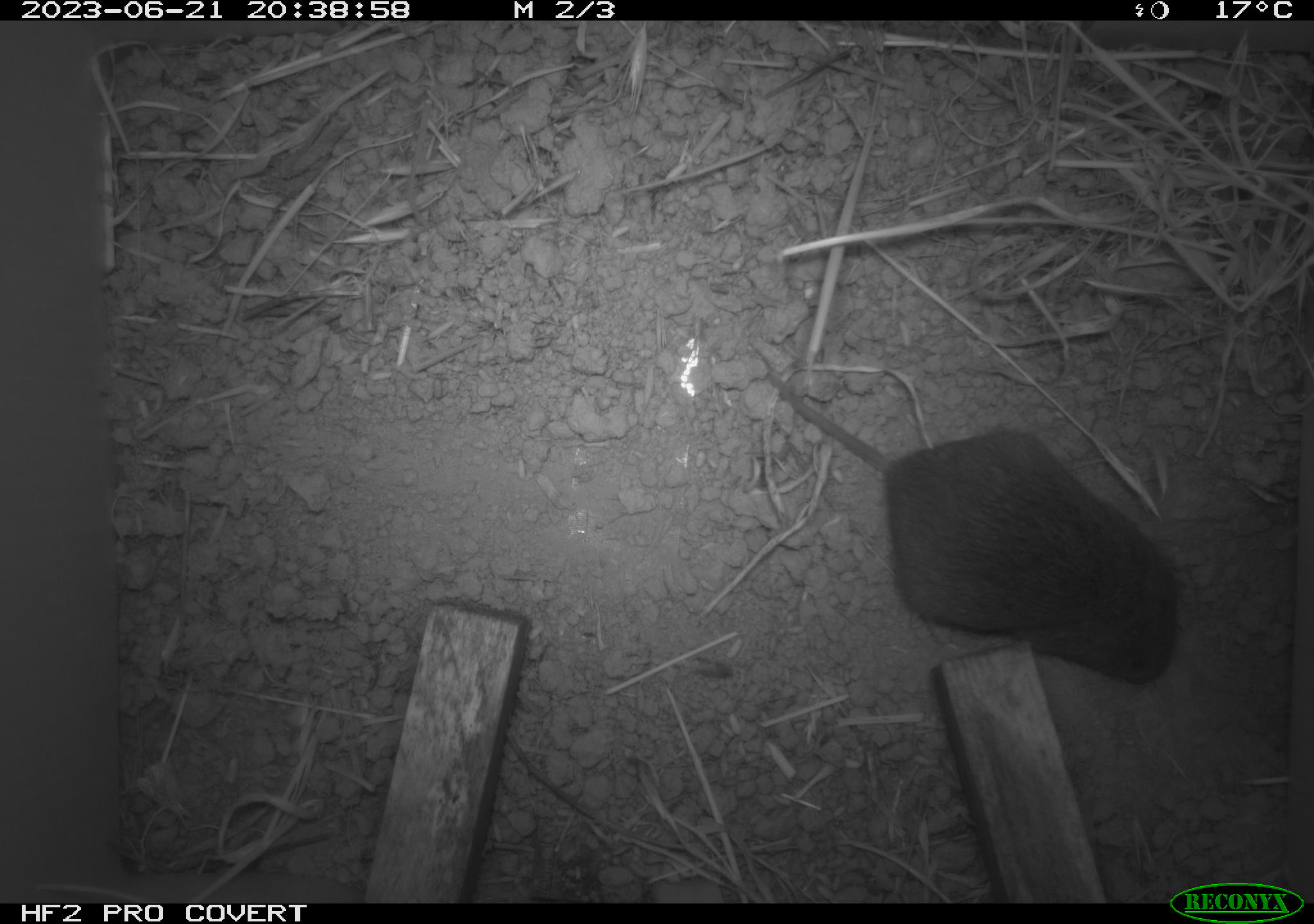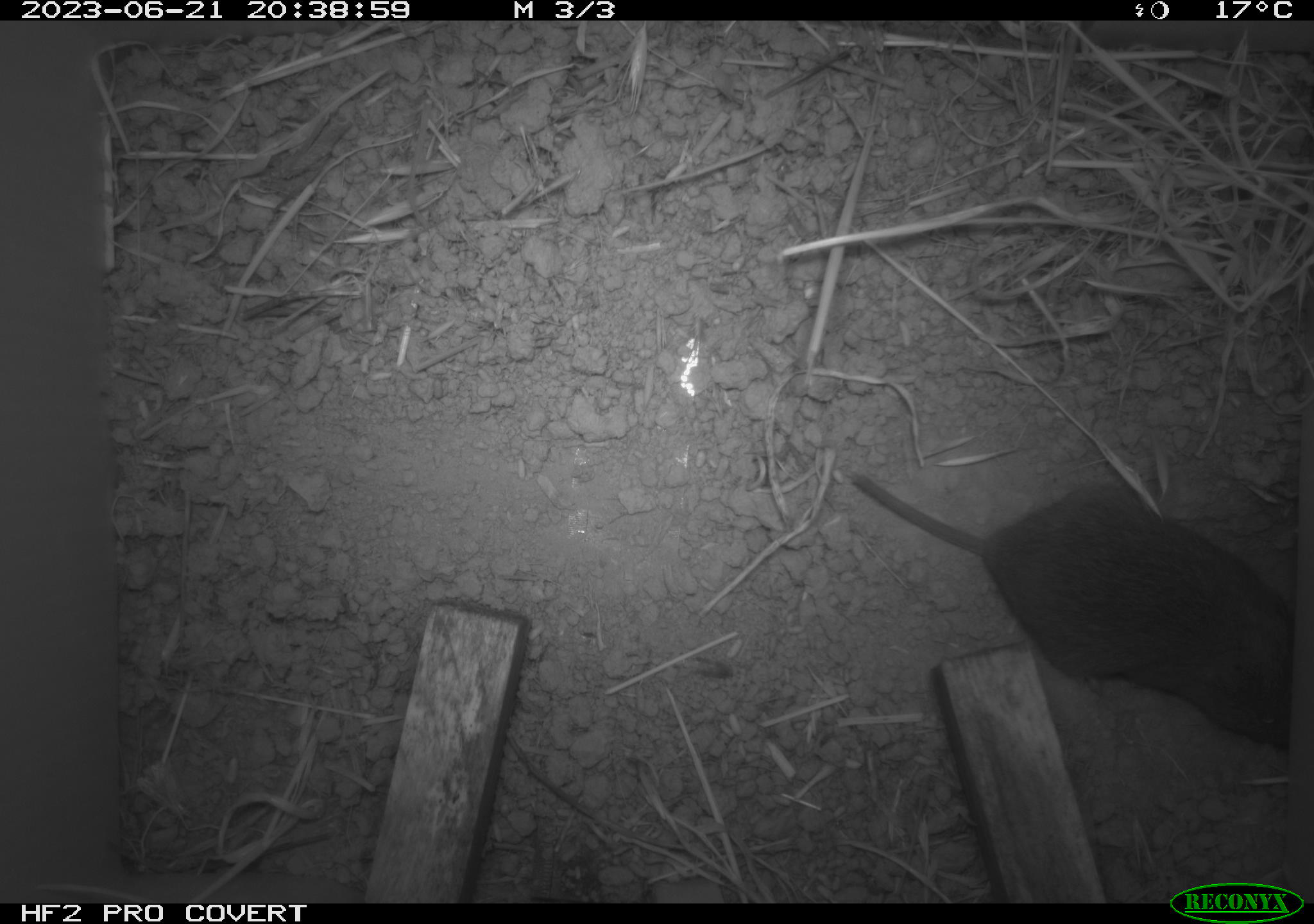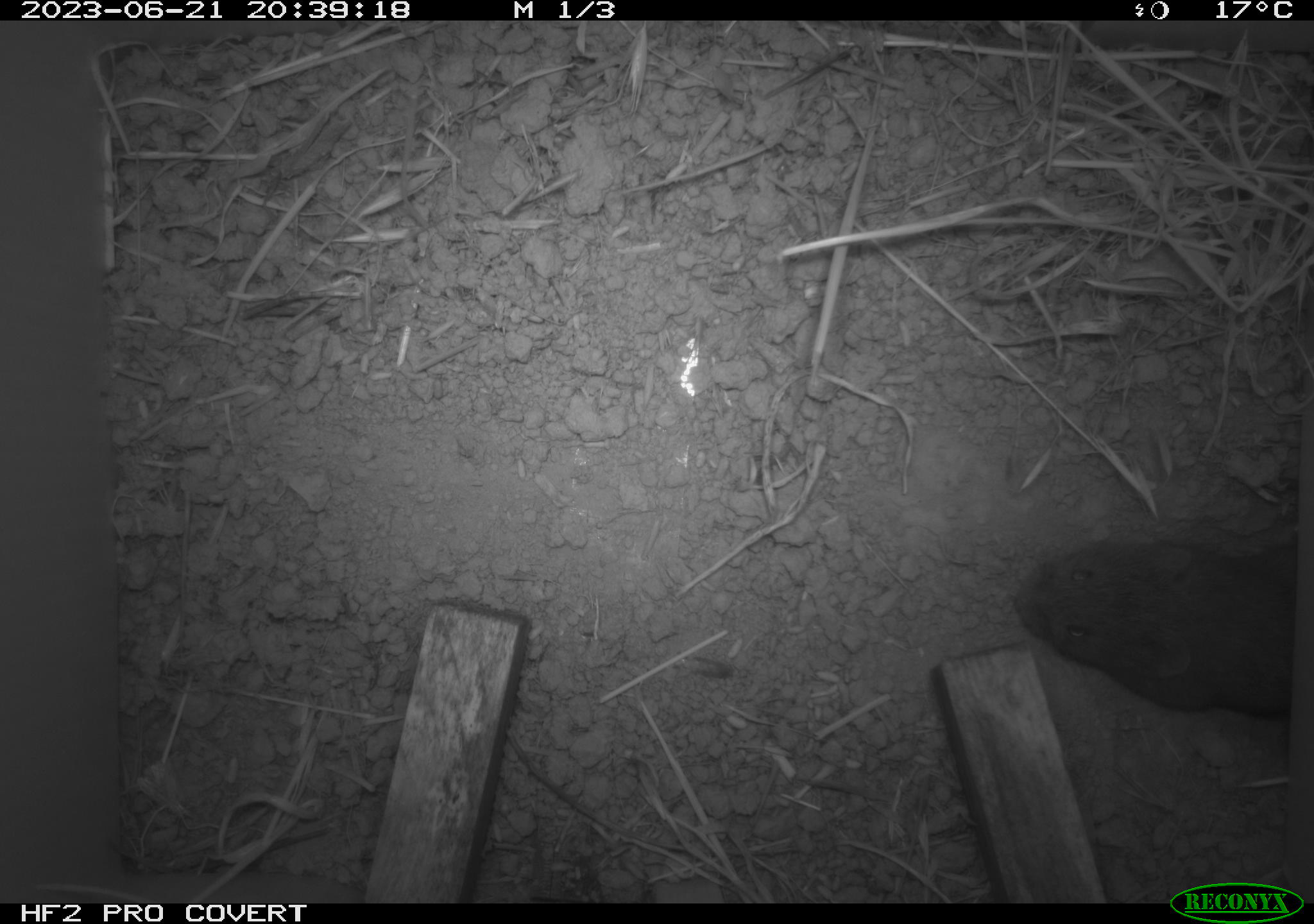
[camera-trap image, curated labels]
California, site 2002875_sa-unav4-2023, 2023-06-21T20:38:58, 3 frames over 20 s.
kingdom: Animalia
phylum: Chordata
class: Mammalia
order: Rodentia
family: Cricetidae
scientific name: Arvicolinae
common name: voles, lemmings, and muskrats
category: arvicolinae subfamily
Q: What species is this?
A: Arvicolinae subfamily (voles, lemmings, and muskrats) (Arvicolinae).